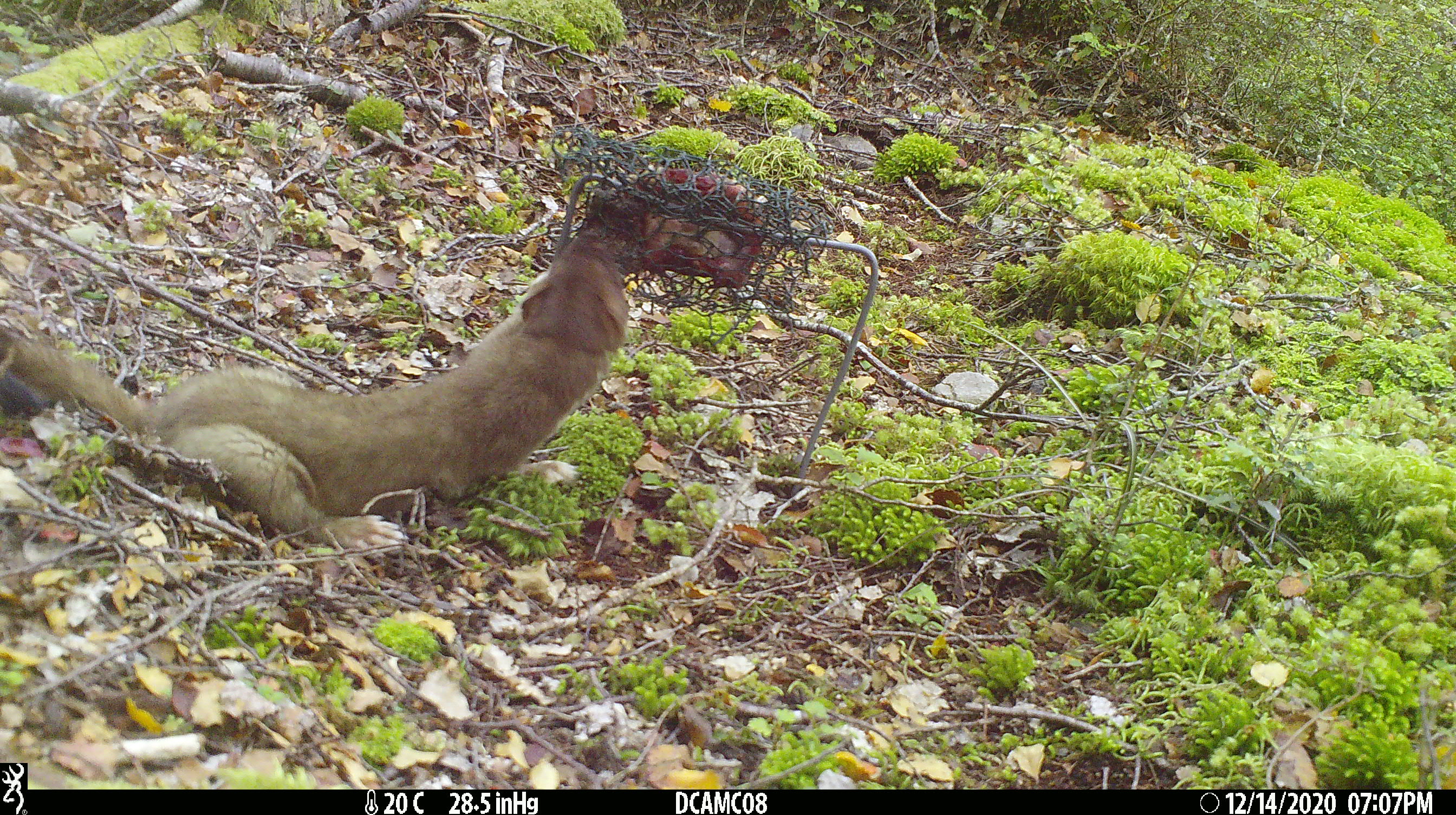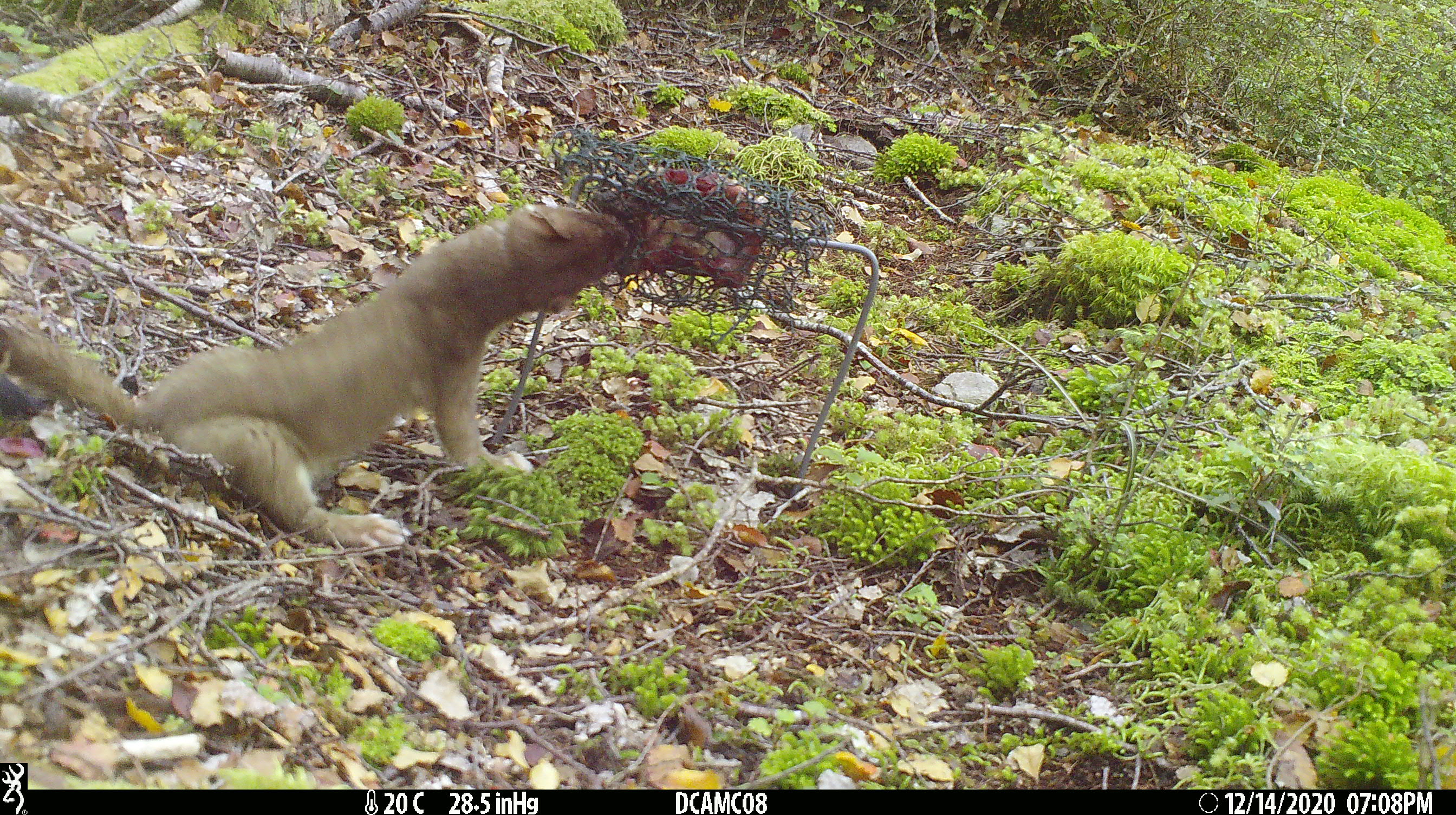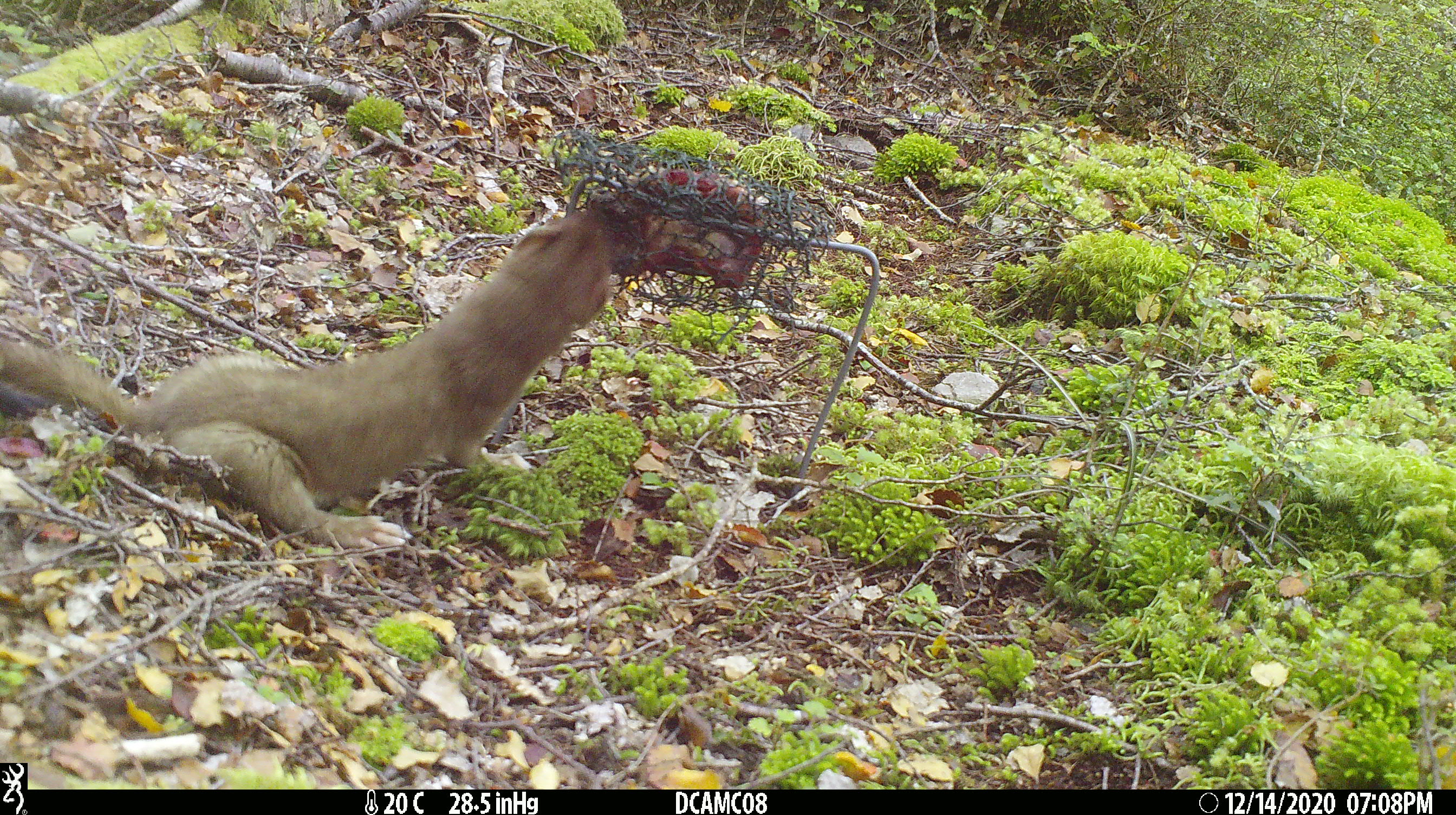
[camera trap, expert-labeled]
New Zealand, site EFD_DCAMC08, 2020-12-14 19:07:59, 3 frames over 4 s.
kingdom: Animalia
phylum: Chordata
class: Mammalia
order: Carnivora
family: Mustelidae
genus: Mustela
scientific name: Mustela erminea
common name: stoat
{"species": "stoat (Mustela erminea)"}